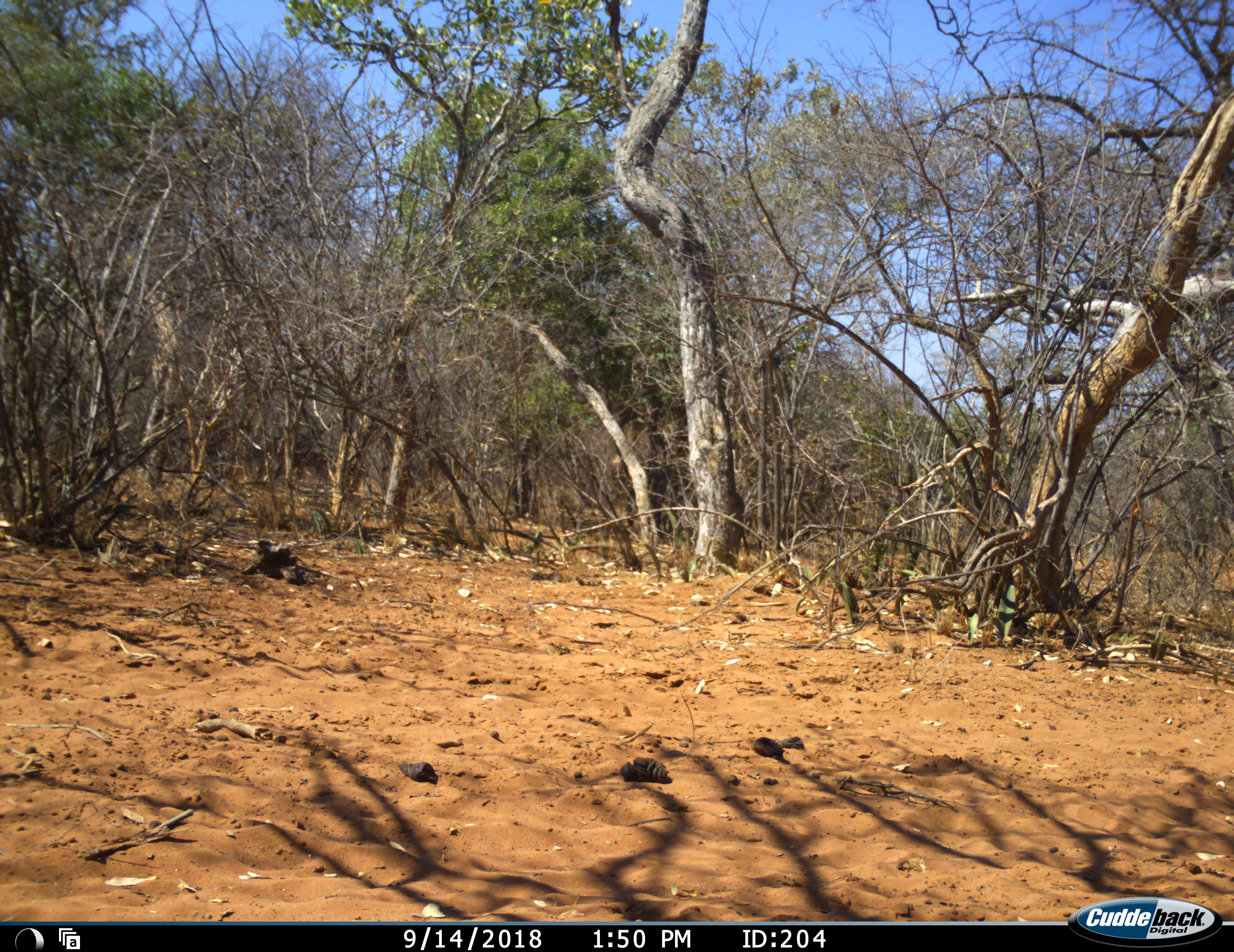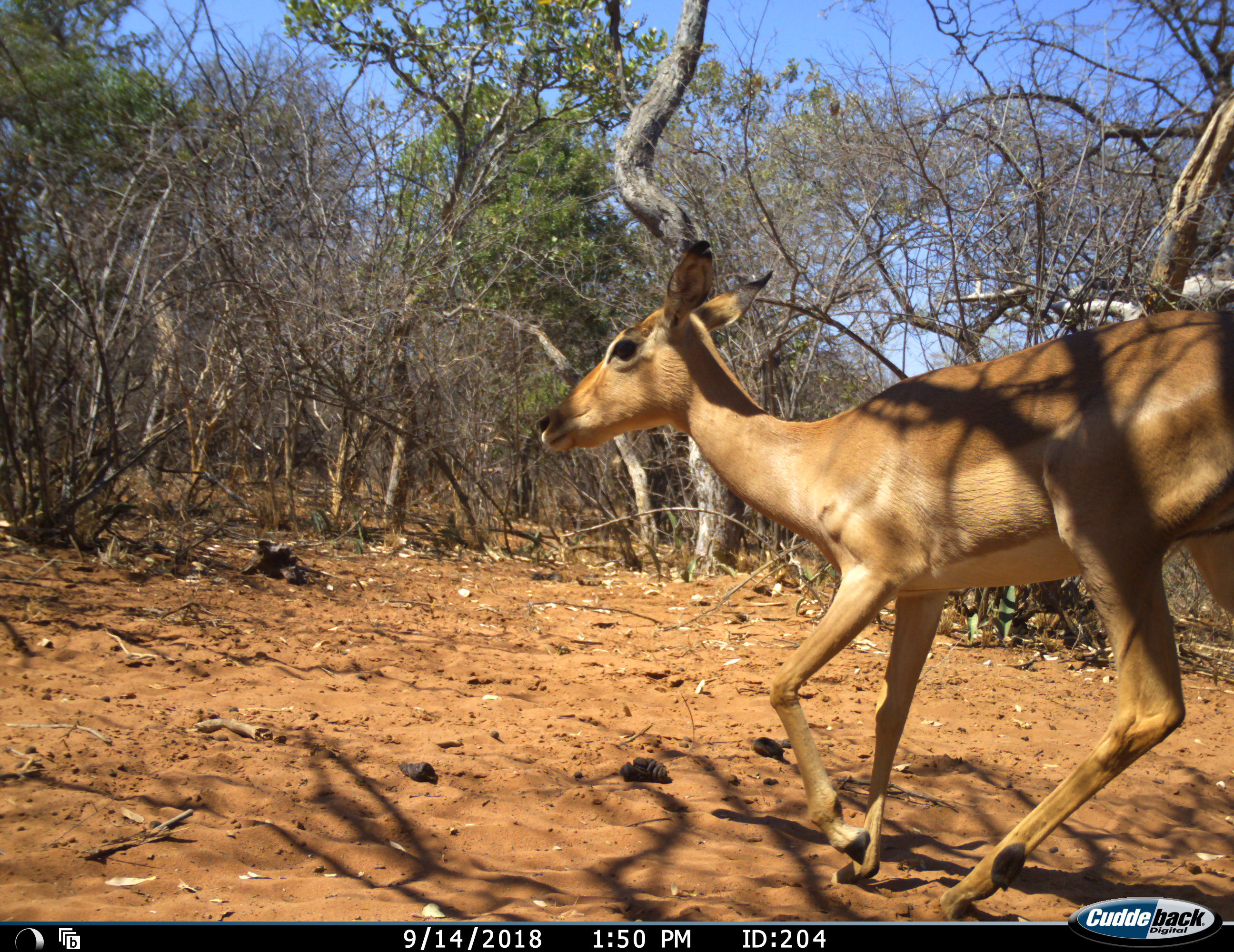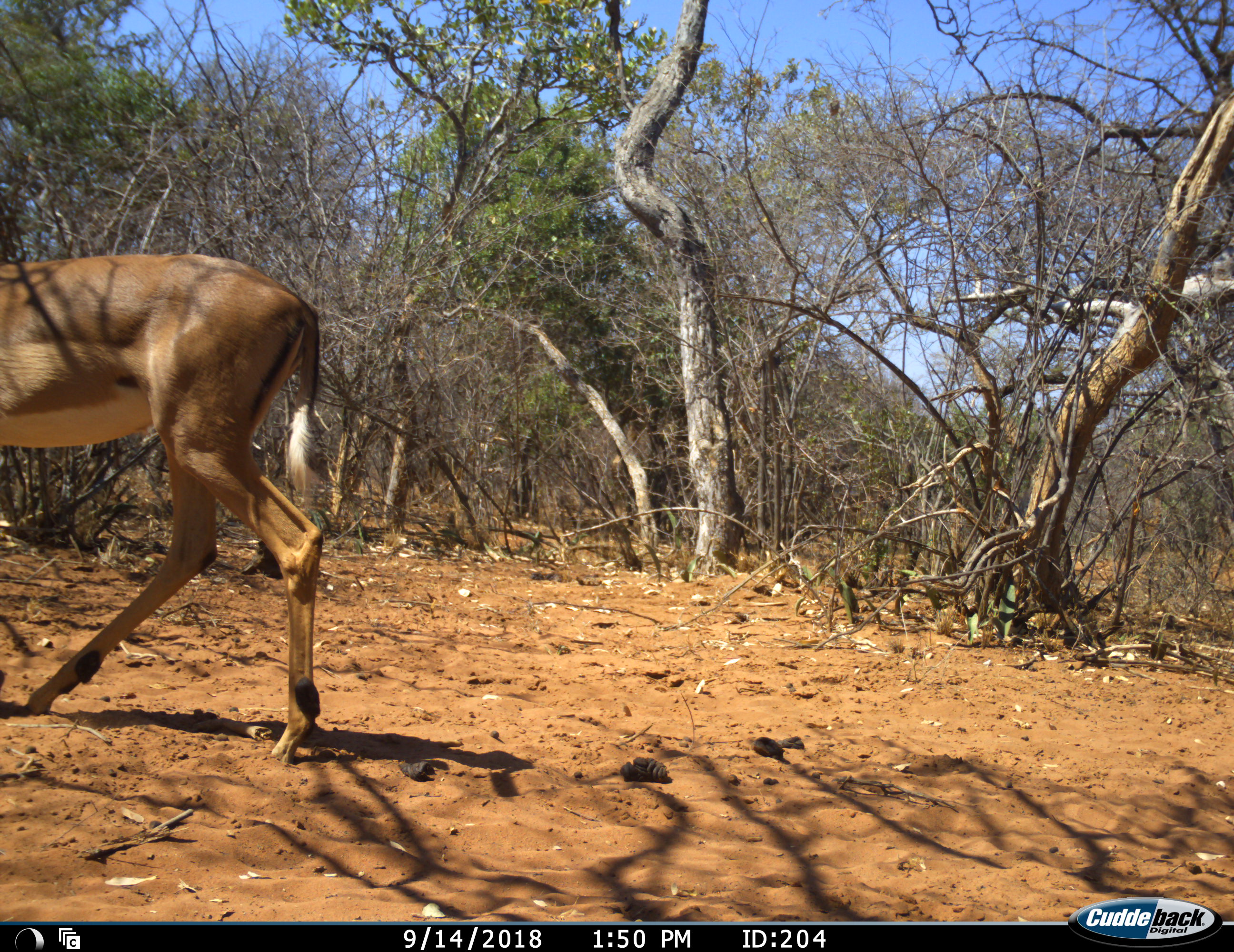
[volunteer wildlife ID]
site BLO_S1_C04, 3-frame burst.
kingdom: Animalia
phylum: Chordata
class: Mammalia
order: Artiodactyla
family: Bovidae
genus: Aepyceros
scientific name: Aepyceros melampus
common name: impala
Impala (Aepyceros melampus), count 1. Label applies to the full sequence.